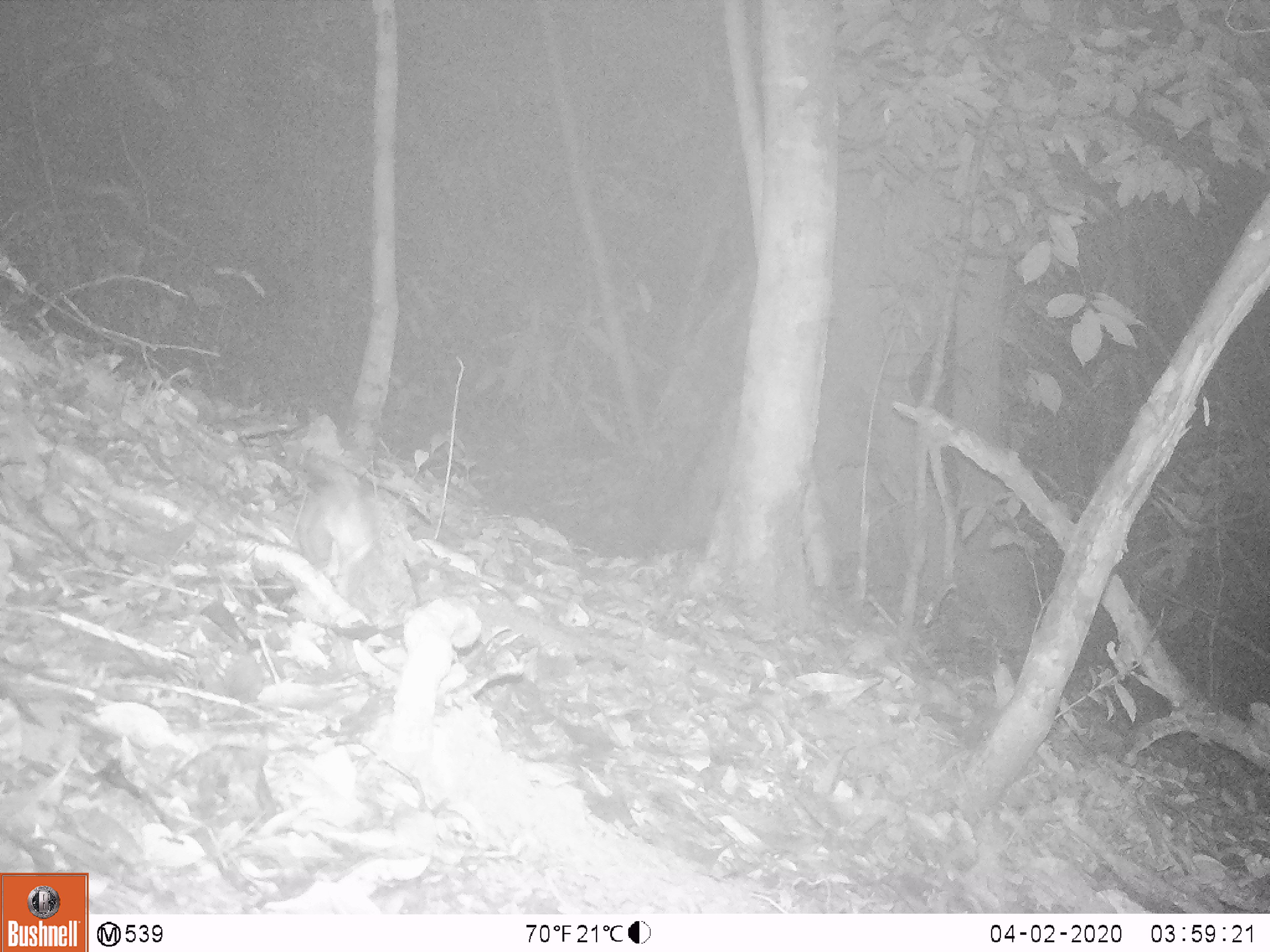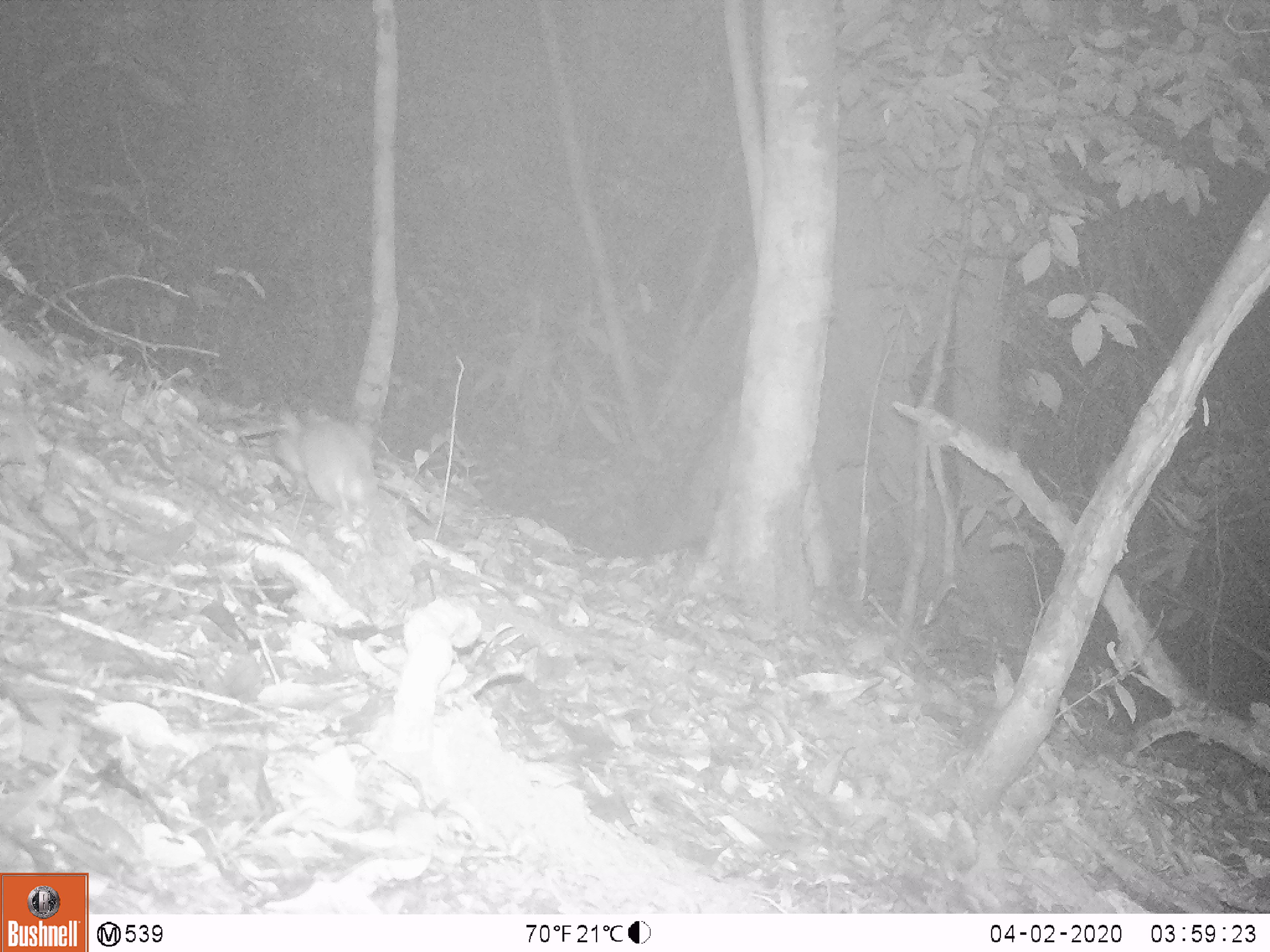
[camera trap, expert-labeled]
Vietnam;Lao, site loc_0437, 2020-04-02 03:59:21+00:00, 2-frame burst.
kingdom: Animalia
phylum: Chordata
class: Mammalia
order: Rodentia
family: Muridae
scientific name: Muridae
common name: old-world mice and rats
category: unidentified murid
Unidentified murid (old-world mice and rats) (Muridae). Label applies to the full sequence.